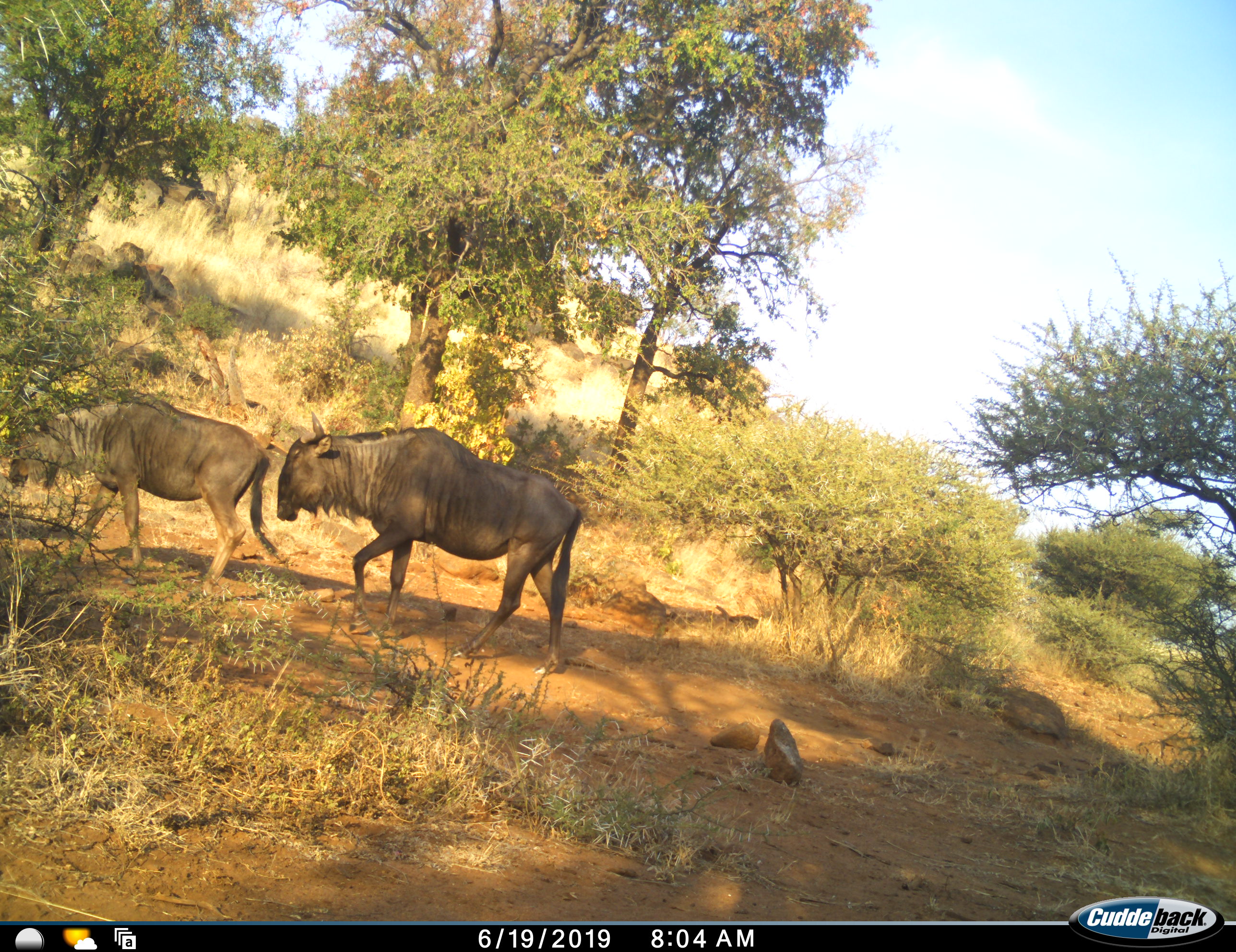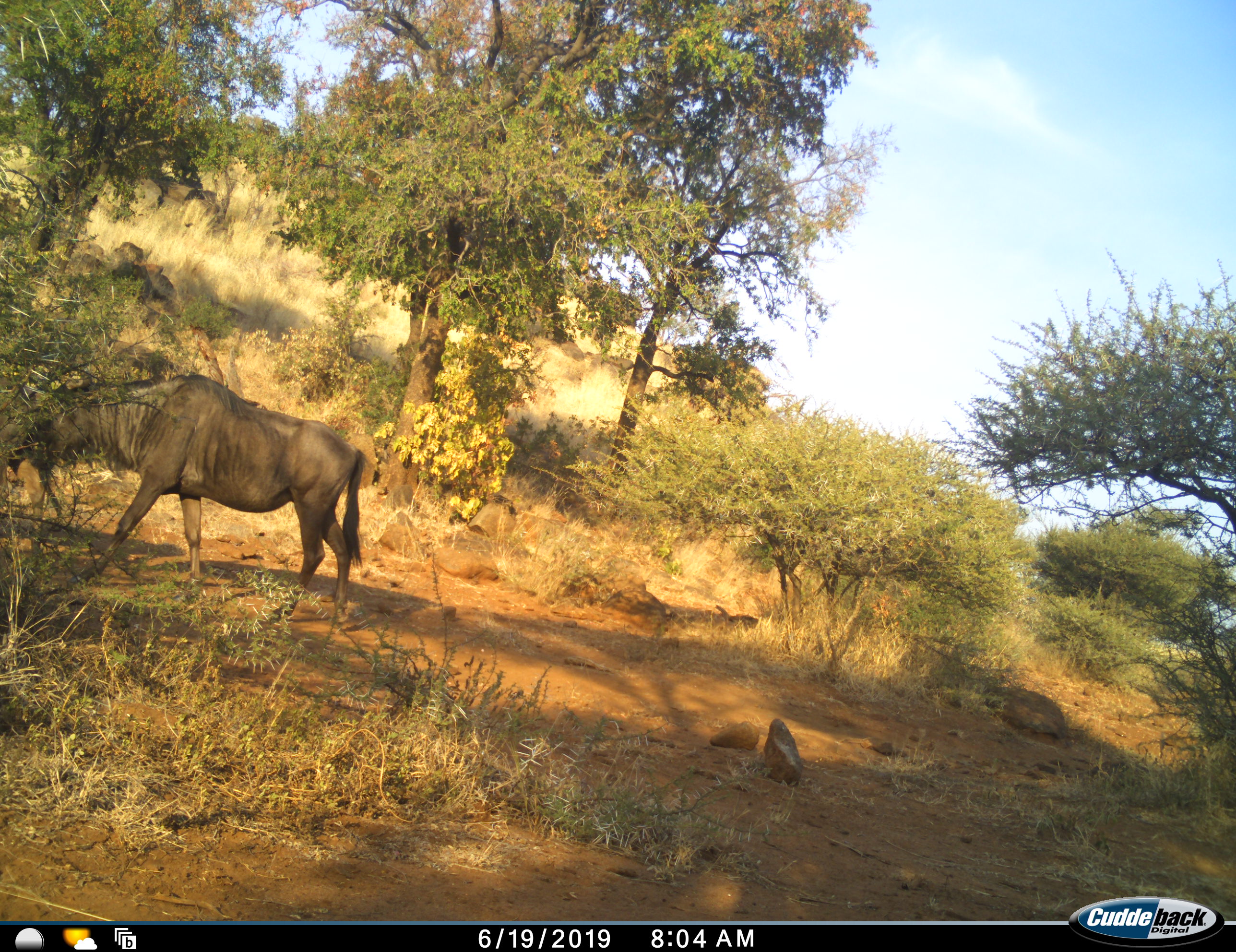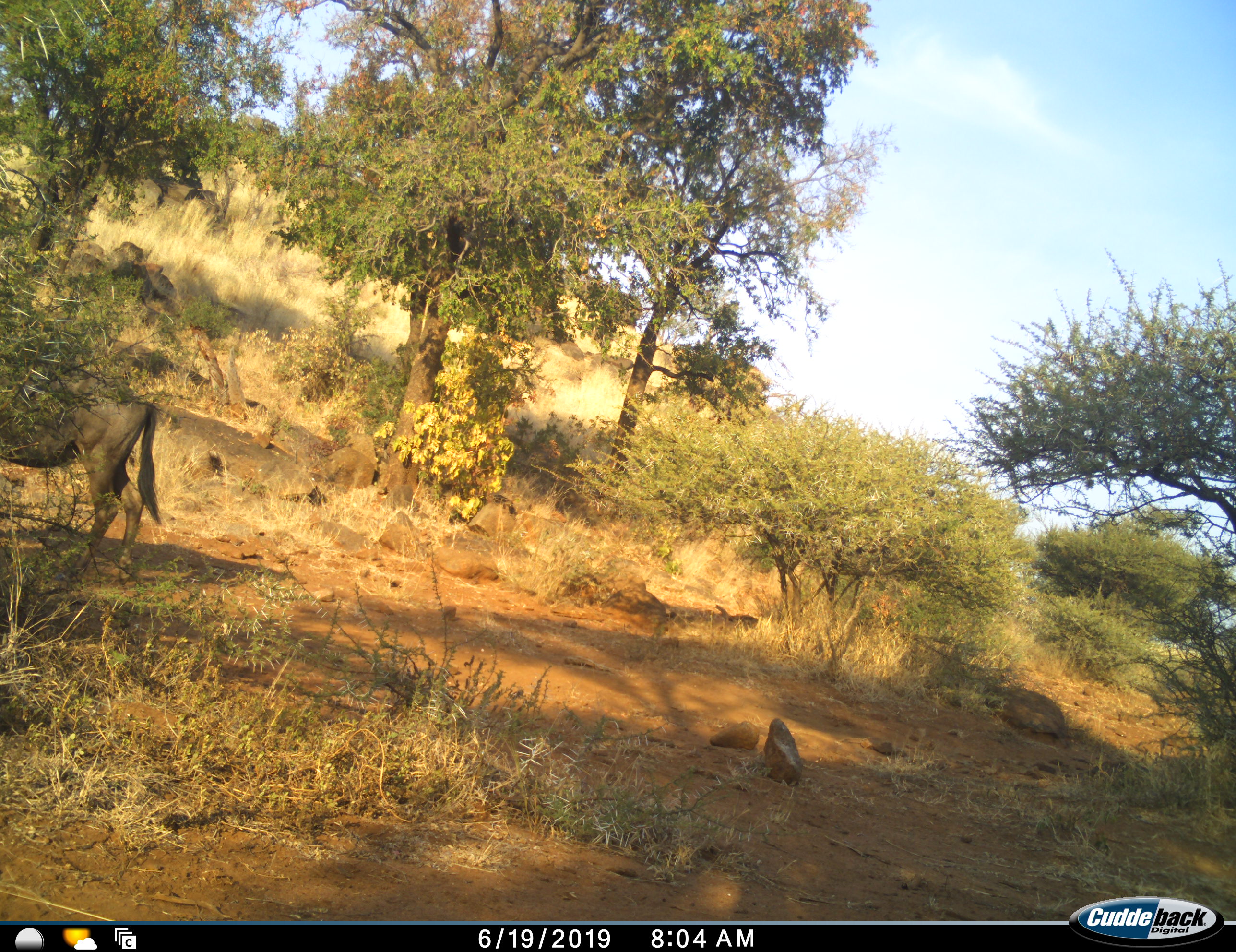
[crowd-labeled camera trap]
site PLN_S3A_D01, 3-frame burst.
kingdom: Animalia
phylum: Chordata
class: Mammalia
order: Artiodactyla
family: Bovidae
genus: Connochaetes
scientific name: Connochaetes taurinus taurinus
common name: blue wildebeest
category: wildebeestblue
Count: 2.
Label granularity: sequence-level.